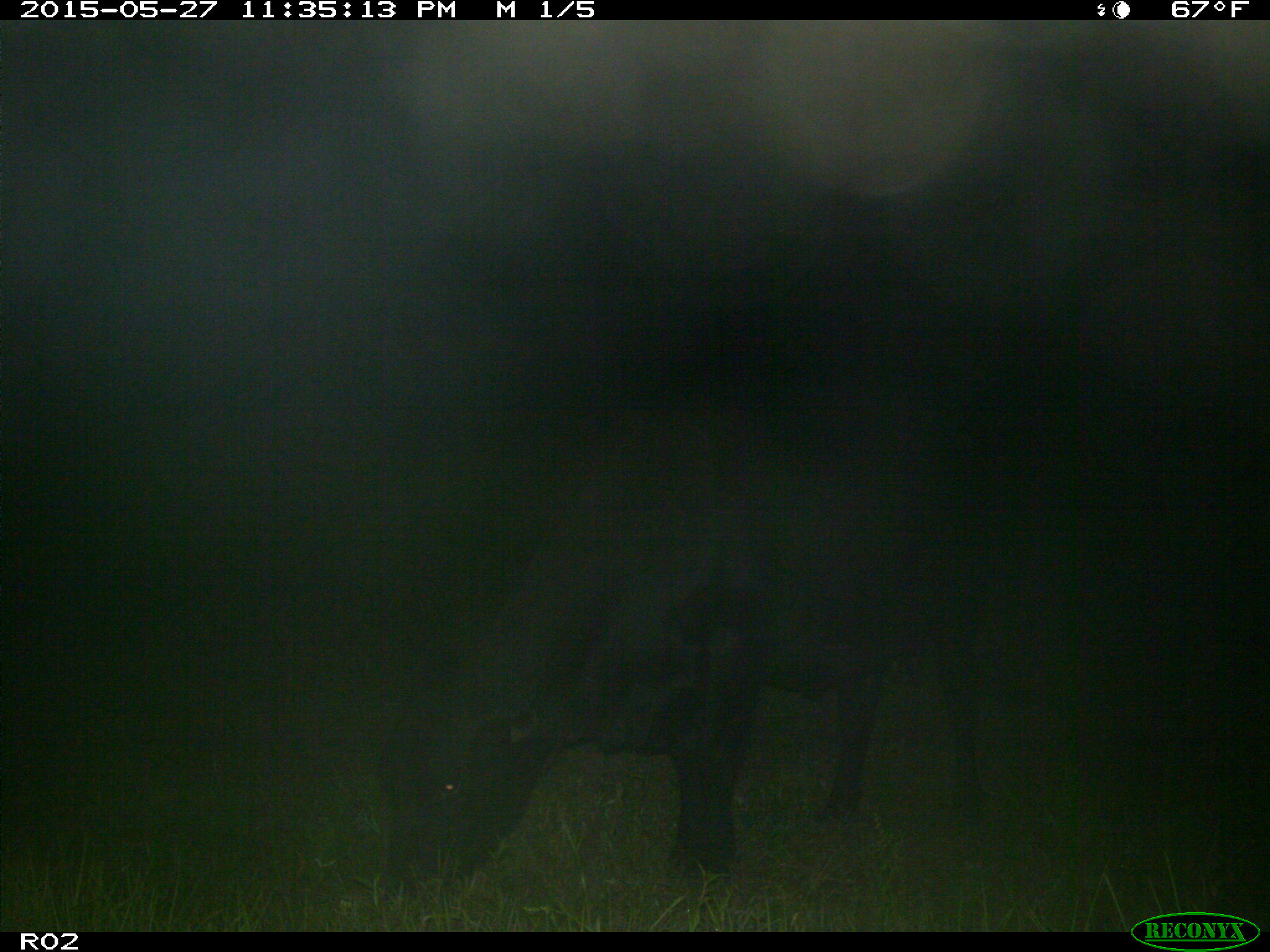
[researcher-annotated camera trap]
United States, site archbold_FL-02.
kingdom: Animalia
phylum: Chordata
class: Mammalia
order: Artiodactyla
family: Bovidae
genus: Bos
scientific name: Bos taurus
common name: domestic cow